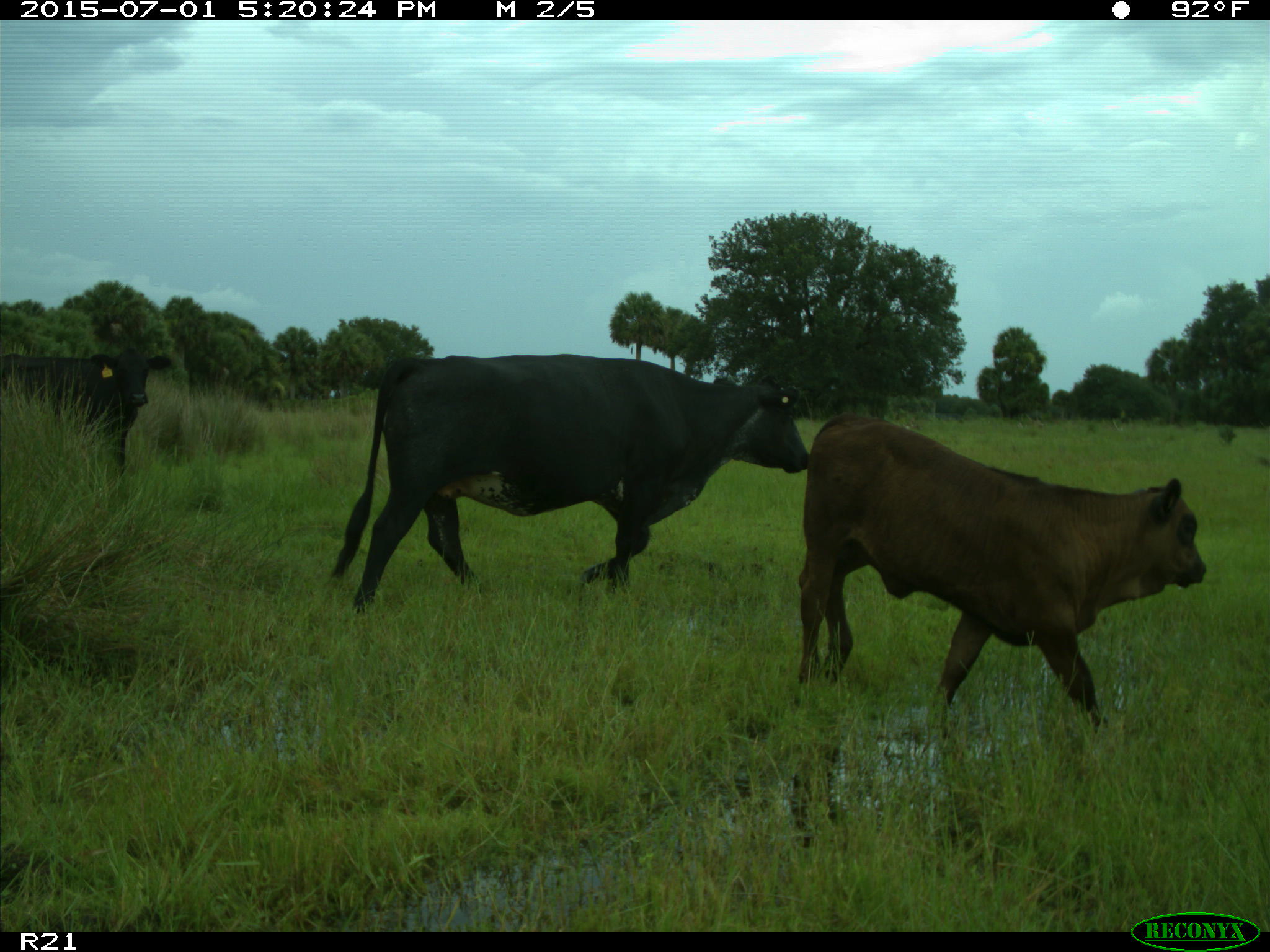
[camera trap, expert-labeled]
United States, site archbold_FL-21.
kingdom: Animalia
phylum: Chordata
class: Mammalia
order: Artiodactyla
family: Bovidae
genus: Bos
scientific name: Bos taurus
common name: domestic cow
Bos taurus (domestic cow).